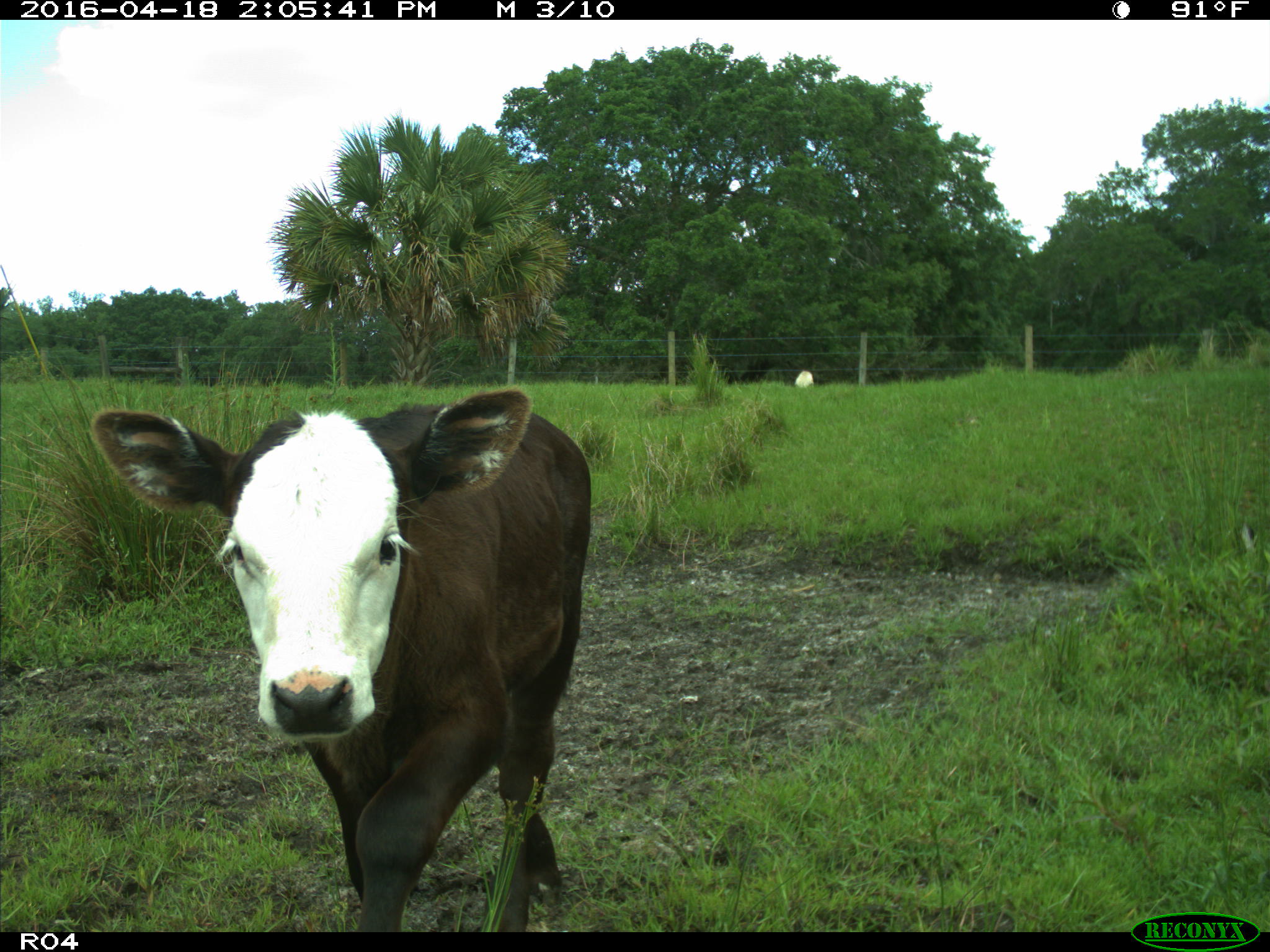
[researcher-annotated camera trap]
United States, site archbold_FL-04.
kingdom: Animalia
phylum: Chordata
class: Mammalia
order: Artiodactyla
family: Bovidae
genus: Bos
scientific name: Bos taurus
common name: domestic cow